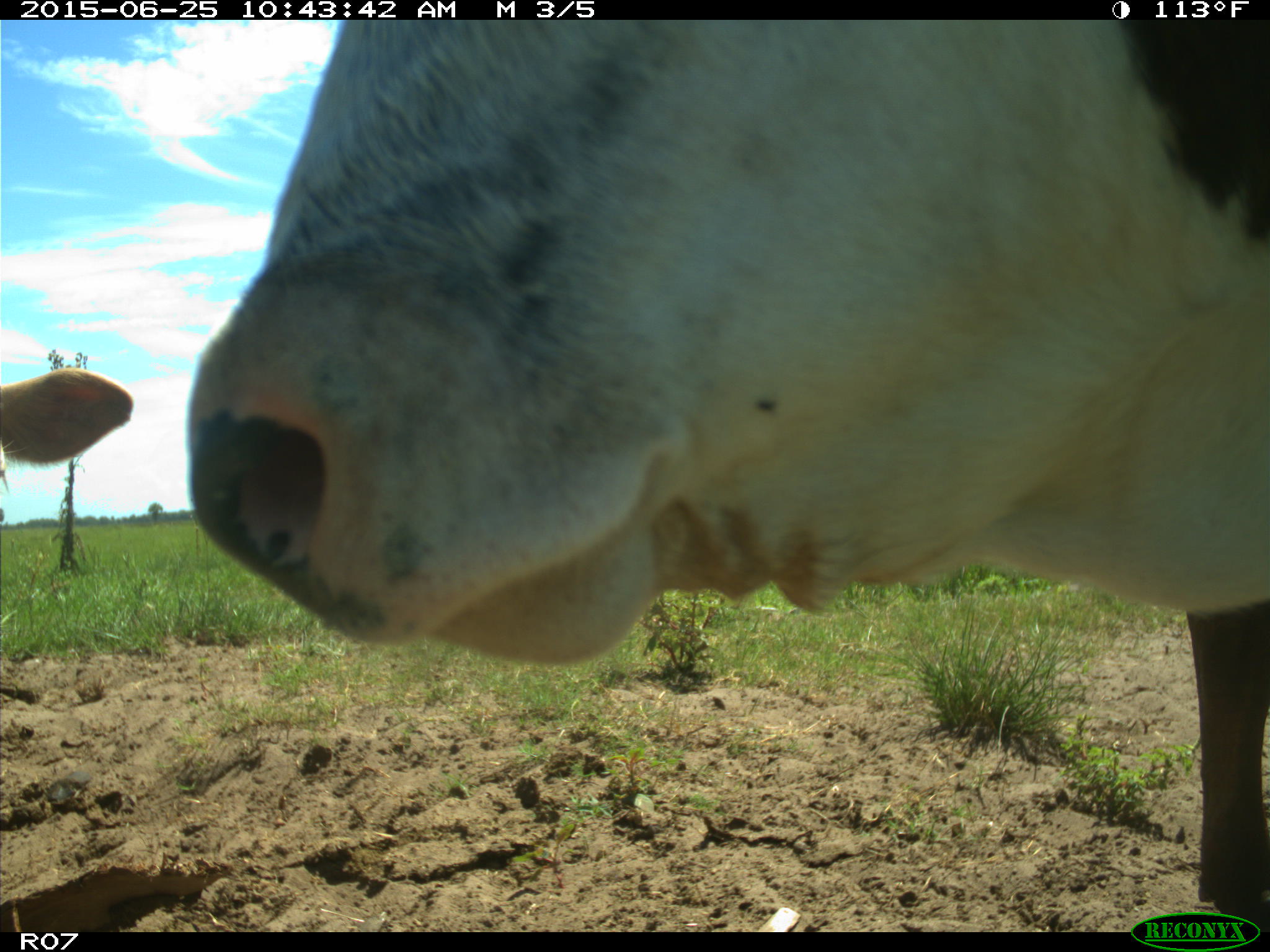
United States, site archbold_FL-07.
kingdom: Animalia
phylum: Chordata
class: Mammalia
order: Artiodactyla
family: Bovidae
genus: Bos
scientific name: Bos taurus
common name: domestic cow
Bos taurus (domestic cow).